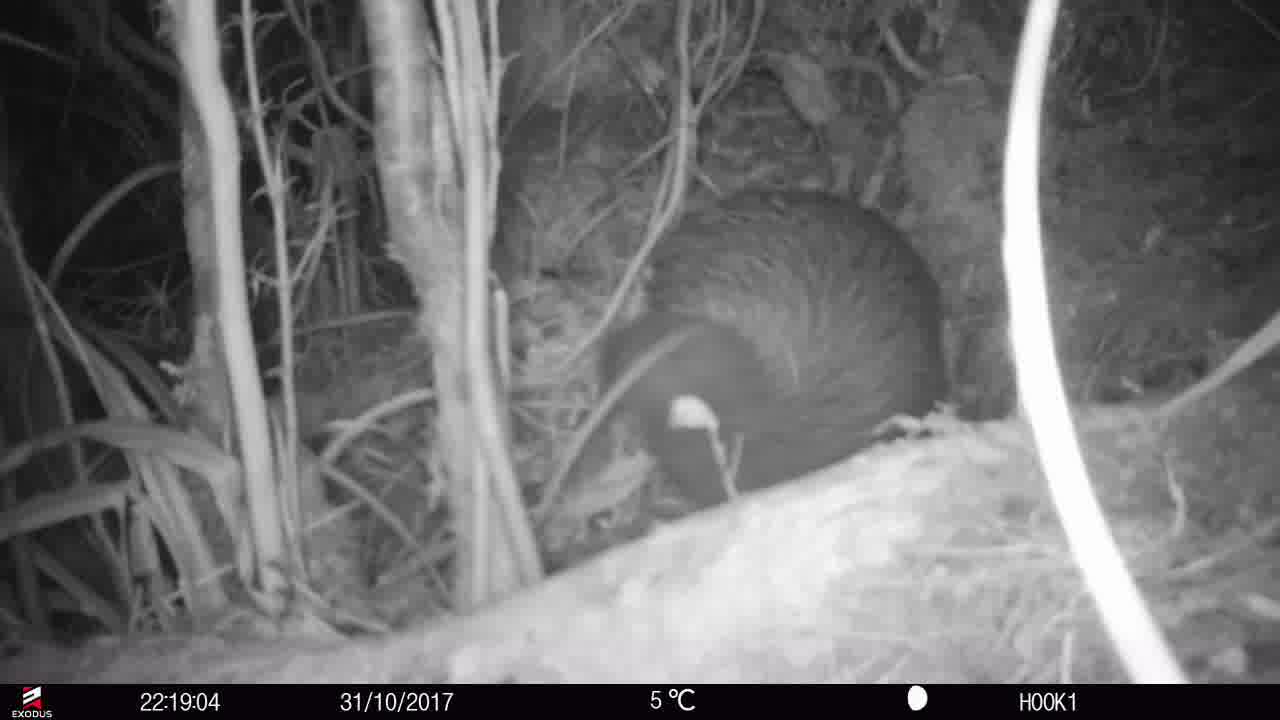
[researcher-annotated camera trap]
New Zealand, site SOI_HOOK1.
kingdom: Animalia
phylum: Chordata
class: Aves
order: Apterygiformes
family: Apterygidae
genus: Apteryx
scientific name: Apteryx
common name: kiwi